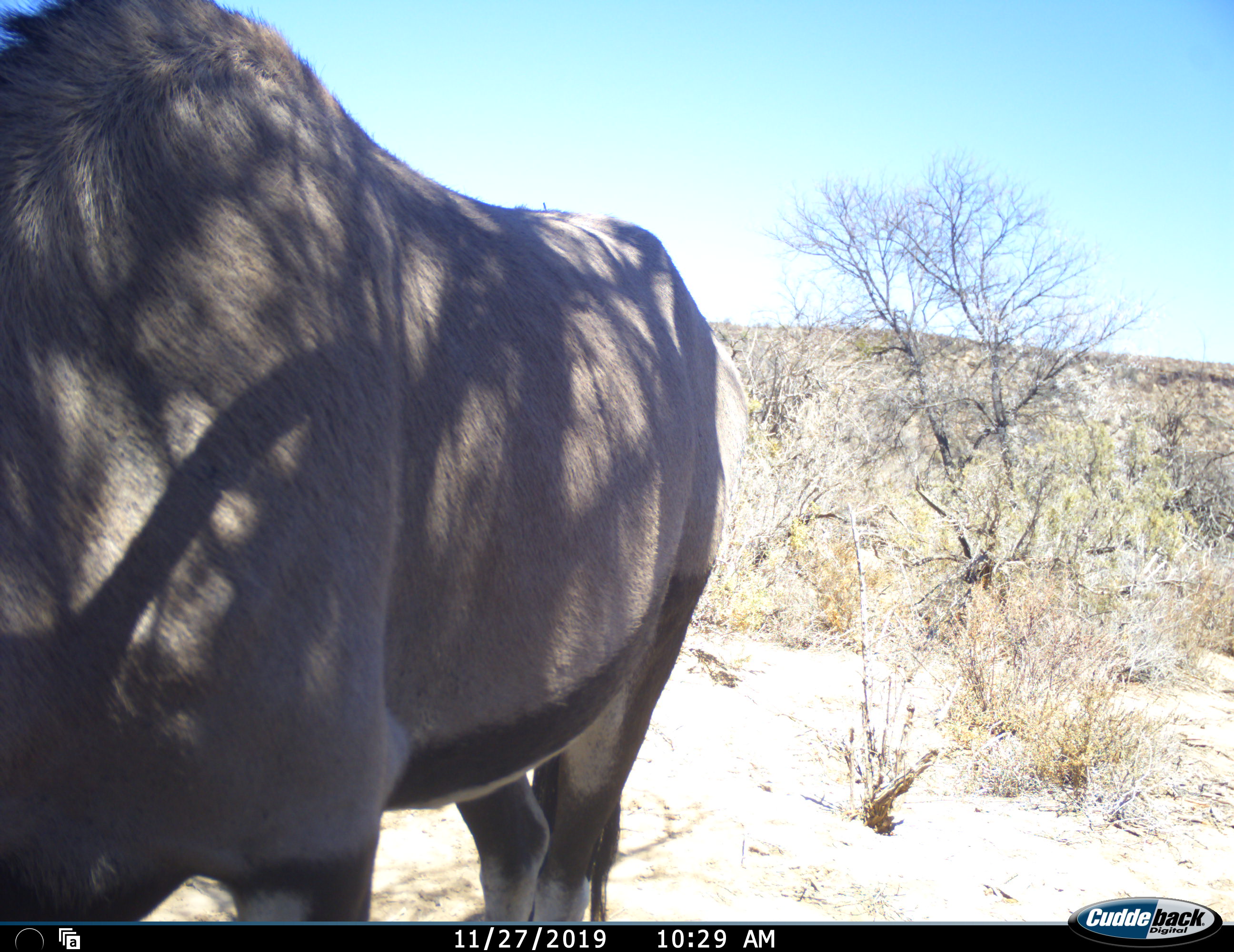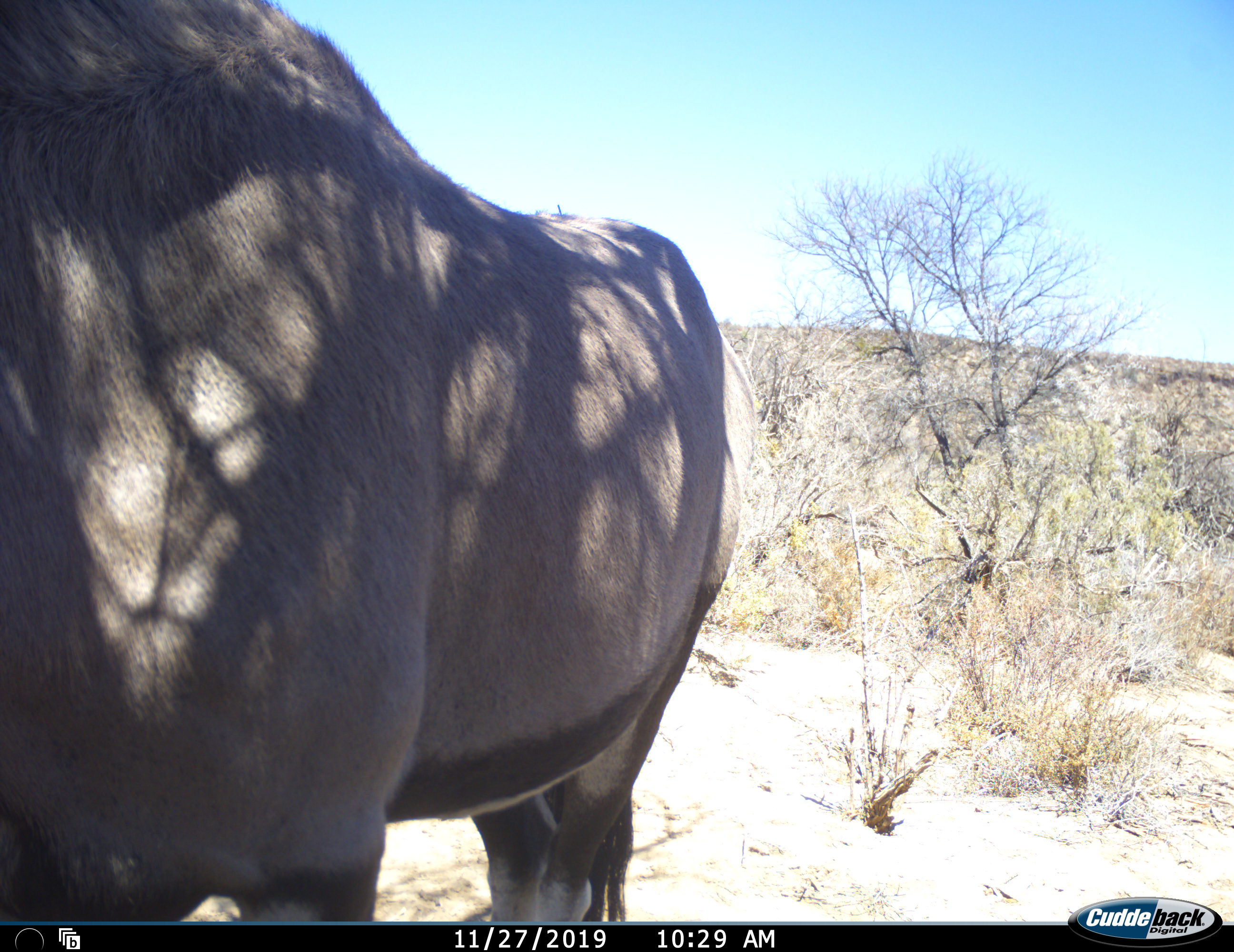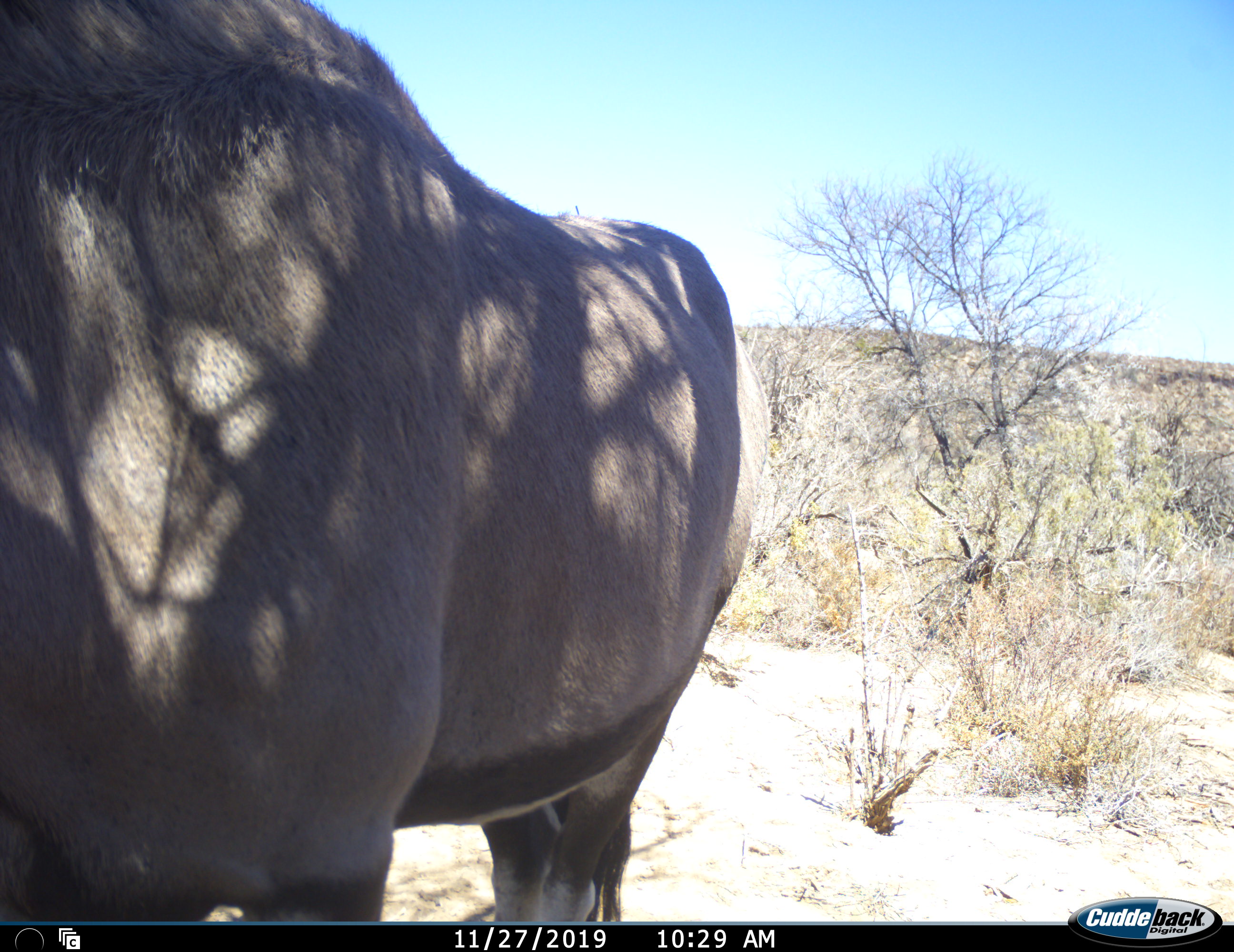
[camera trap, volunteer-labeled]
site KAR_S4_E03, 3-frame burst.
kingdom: Animalia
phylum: Chordata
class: Mammalia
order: Artiodactyla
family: Bovidae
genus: Oryx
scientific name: Oryx gazella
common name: gemsbok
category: oryx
Oryx (gemsbok) (Oryx gazella), count 1. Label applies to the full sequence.